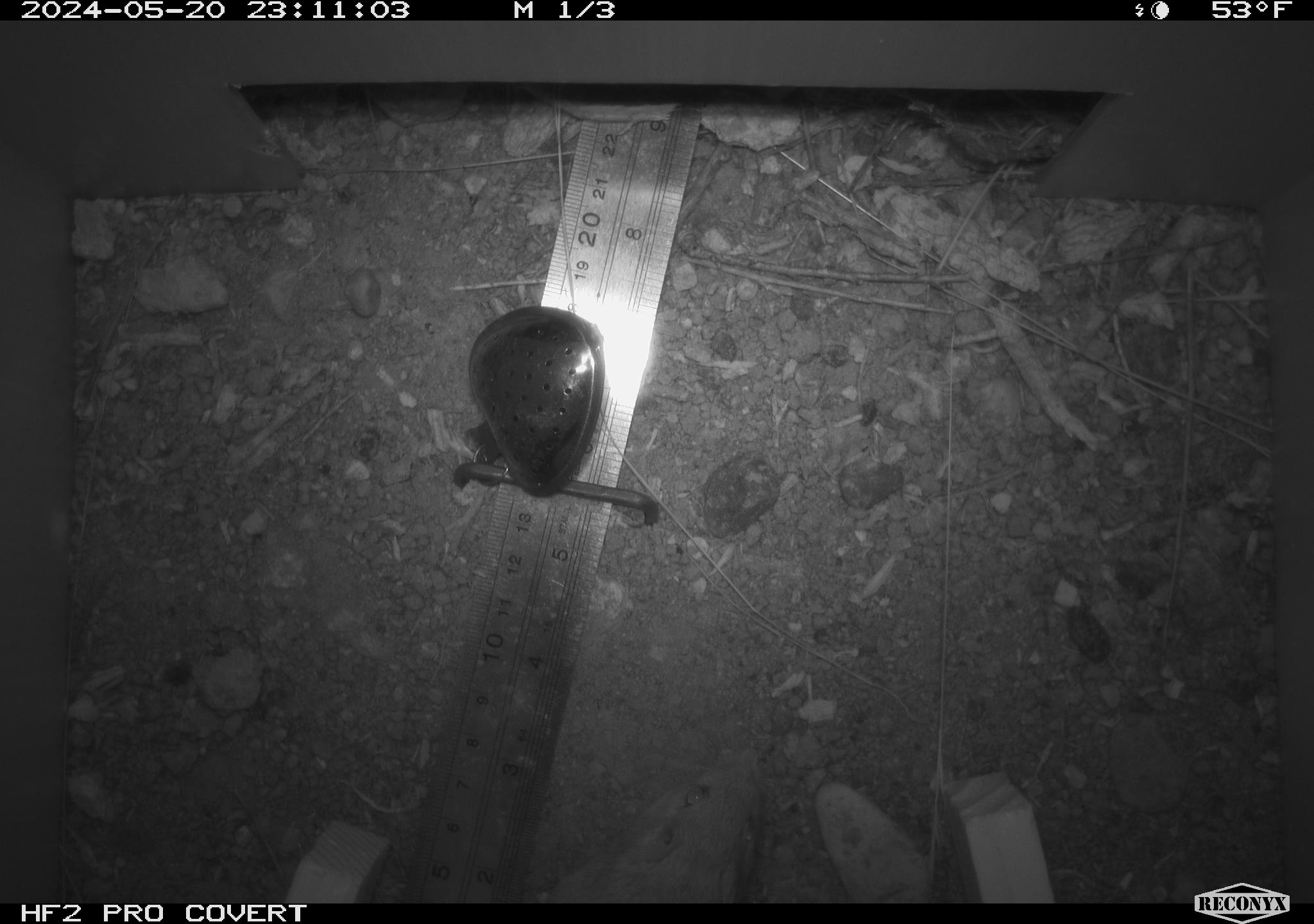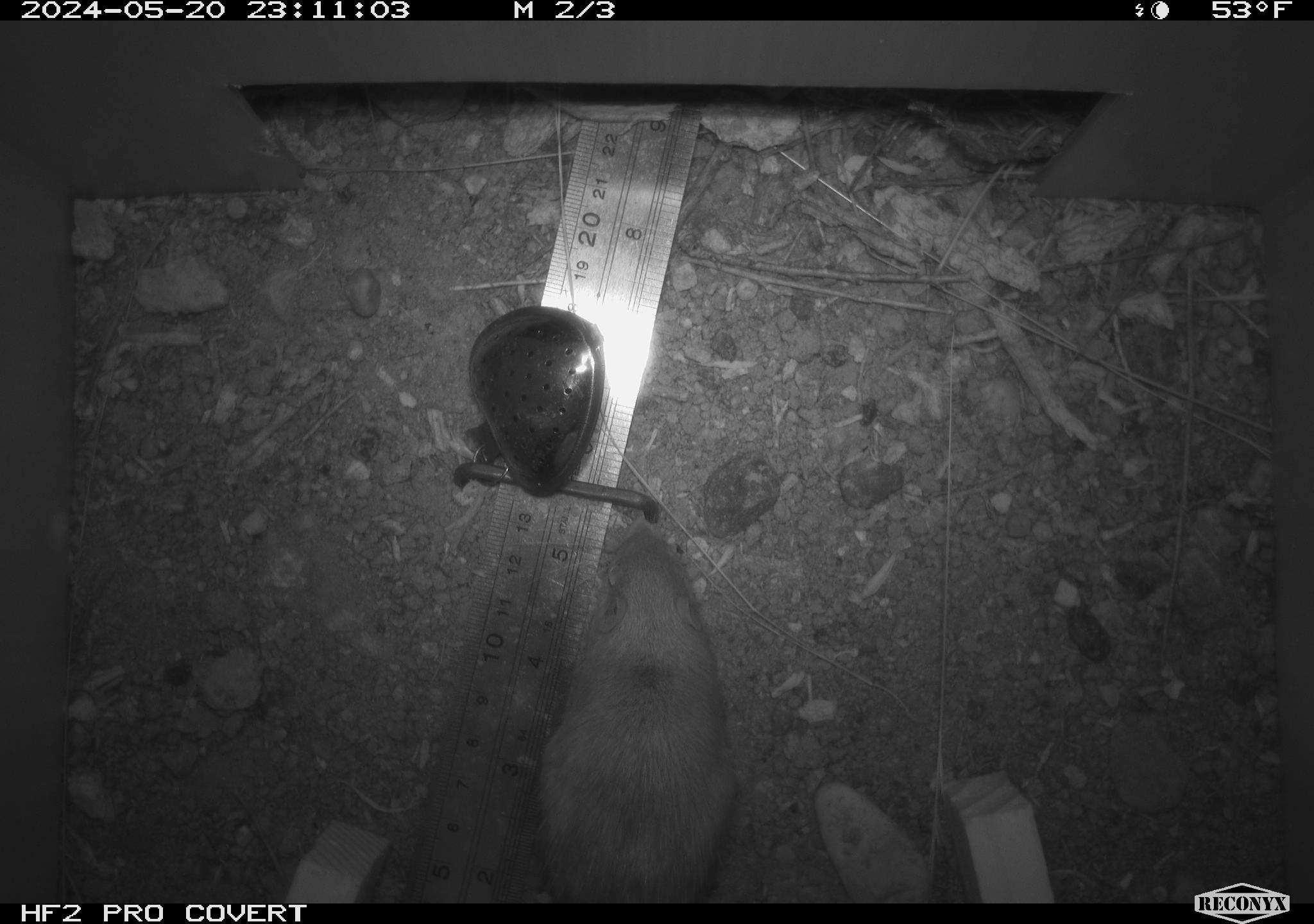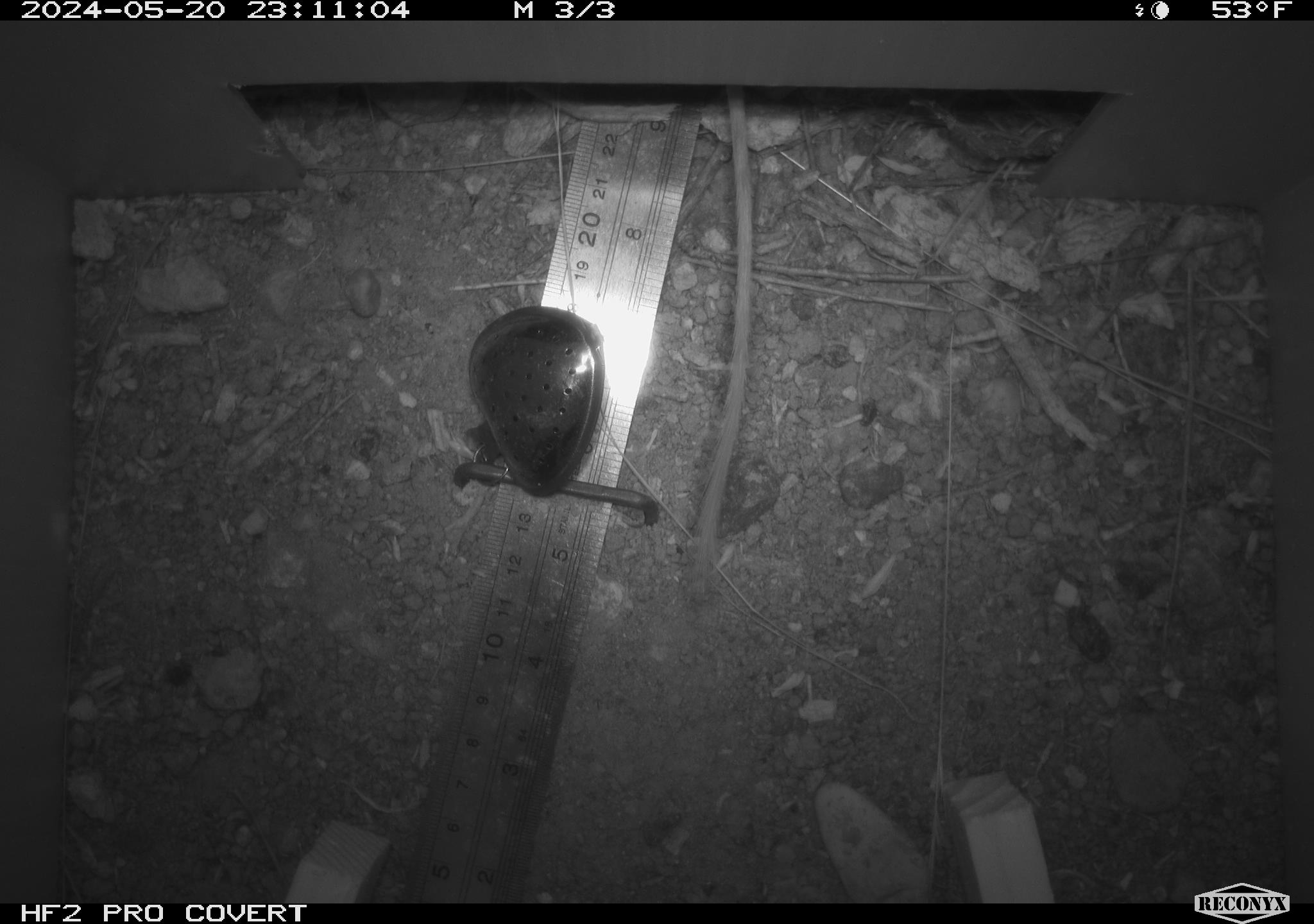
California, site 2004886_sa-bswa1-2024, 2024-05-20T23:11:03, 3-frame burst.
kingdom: Animalia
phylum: Chordata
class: Mammalia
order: Rodentia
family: Heteromyidae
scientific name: Heteromyidae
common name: kangaroo rats and pocket mice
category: heteromyidae family